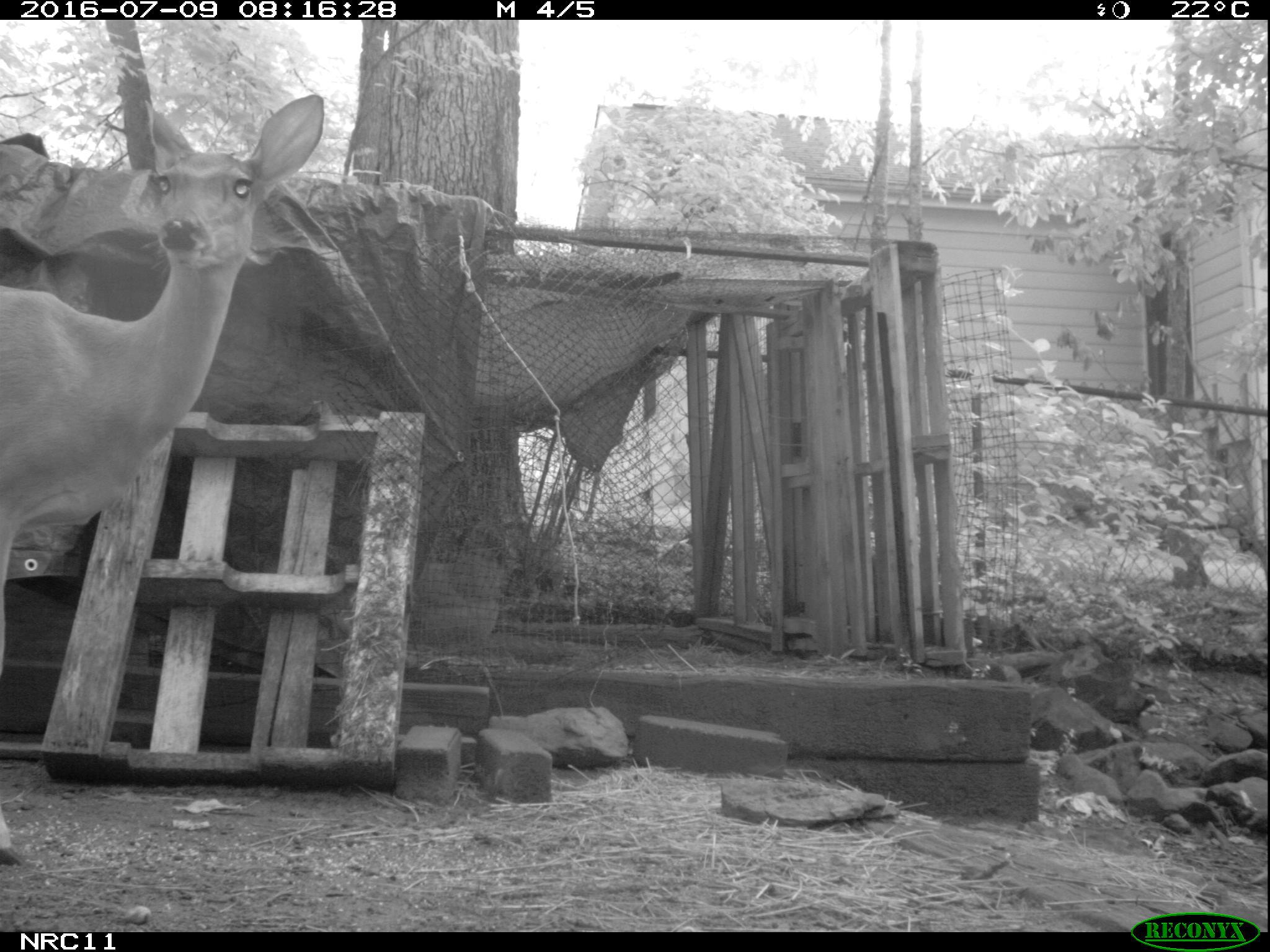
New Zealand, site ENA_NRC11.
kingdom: Animalia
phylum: Chordata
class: Mammalia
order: Artiodactyla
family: Cervidae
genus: Odocoileus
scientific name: Odocoileus virginianus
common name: white-tailed deer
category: white tailed deer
White tailed deer (white-tailed deer) (Odocoileus virginianus).